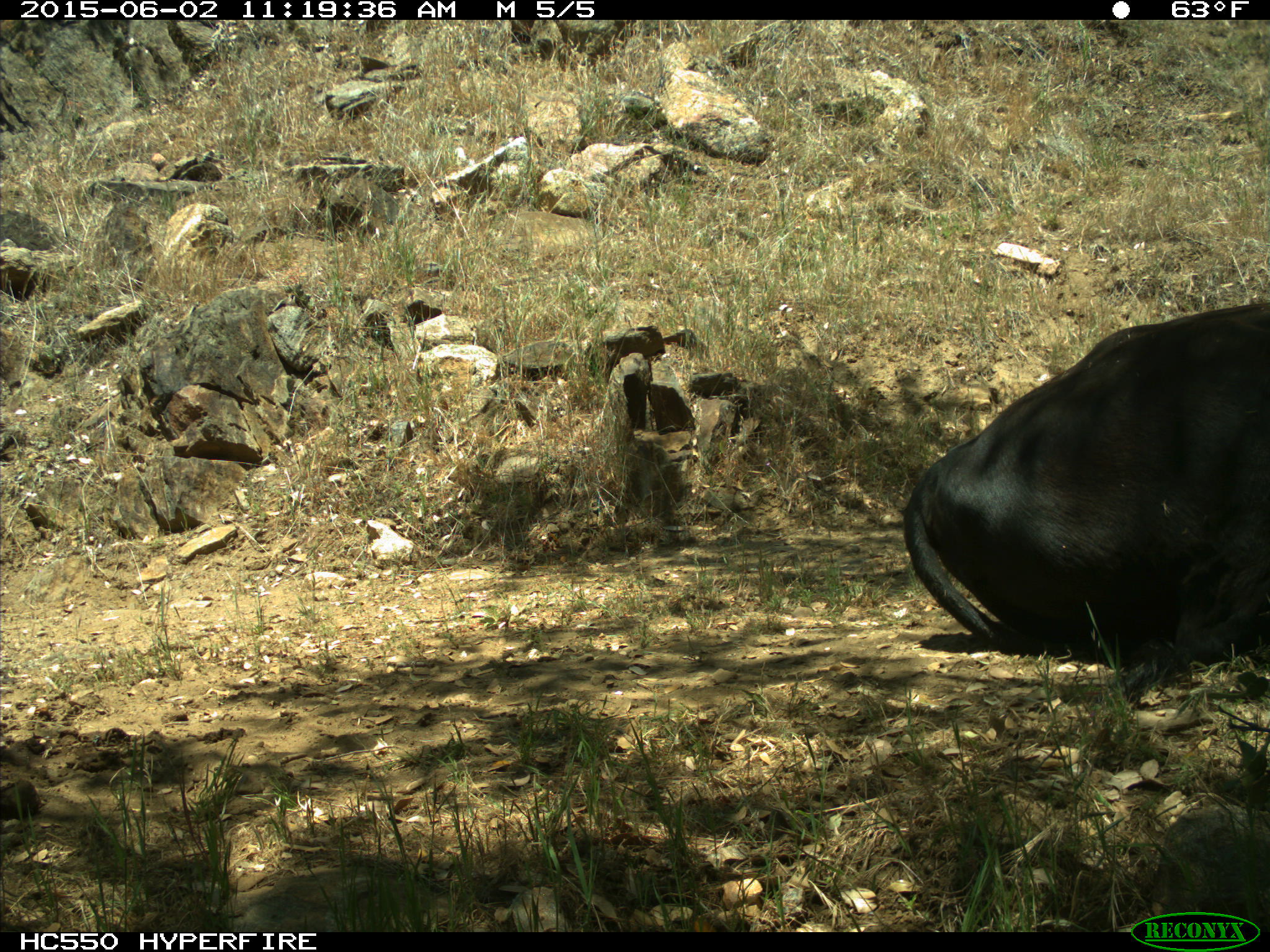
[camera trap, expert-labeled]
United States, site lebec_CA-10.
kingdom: Animalia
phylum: Chordata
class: Mammalia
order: Artiodactyla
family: Bovidae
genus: Bos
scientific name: Bos taurus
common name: domestic cow